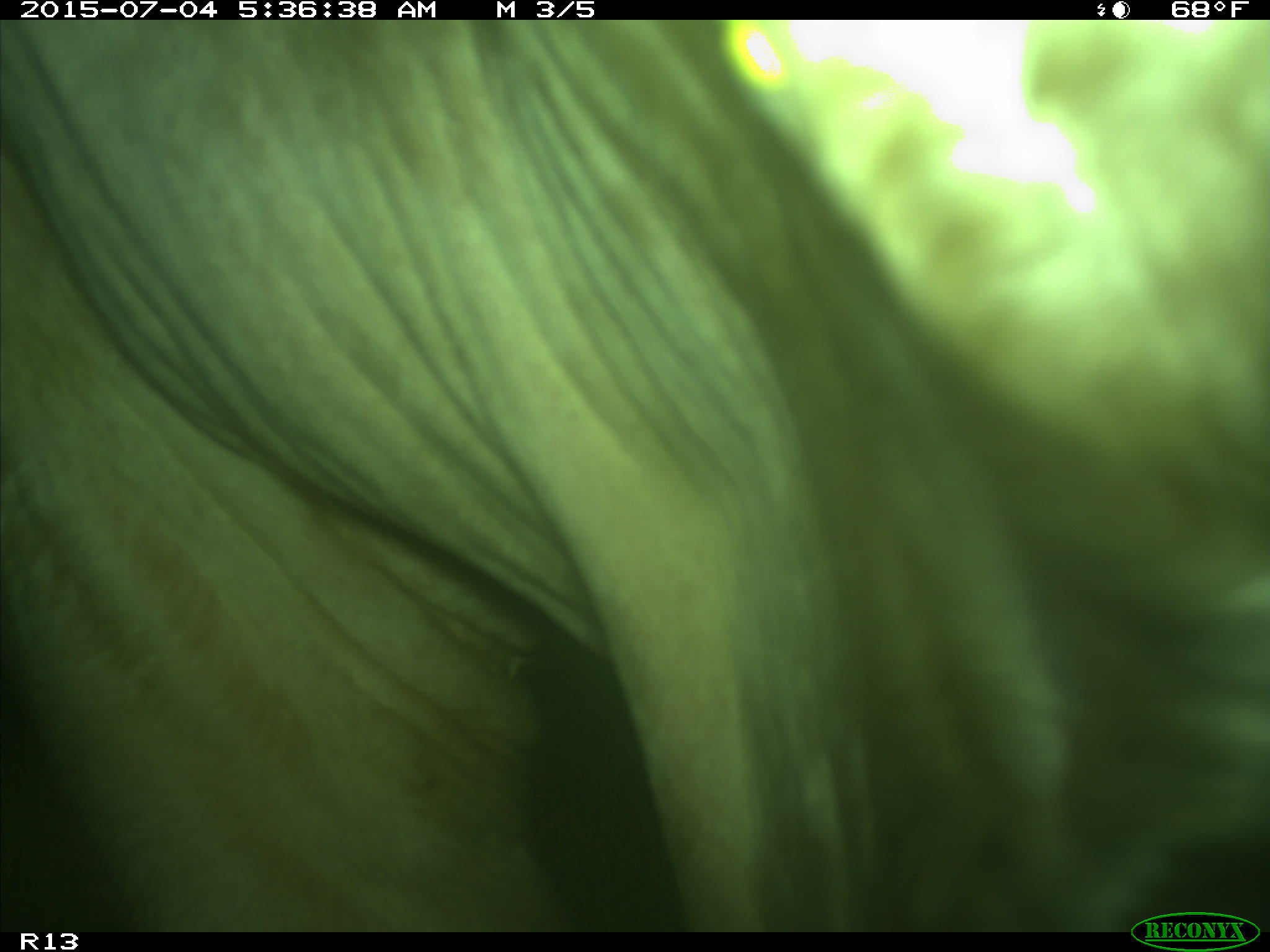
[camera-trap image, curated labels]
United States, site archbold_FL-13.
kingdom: Animalia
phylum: Chordata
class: Mammalia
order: Artiodactyla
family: Bovidae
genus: Bos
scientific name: Bos taurus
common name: domestic cow